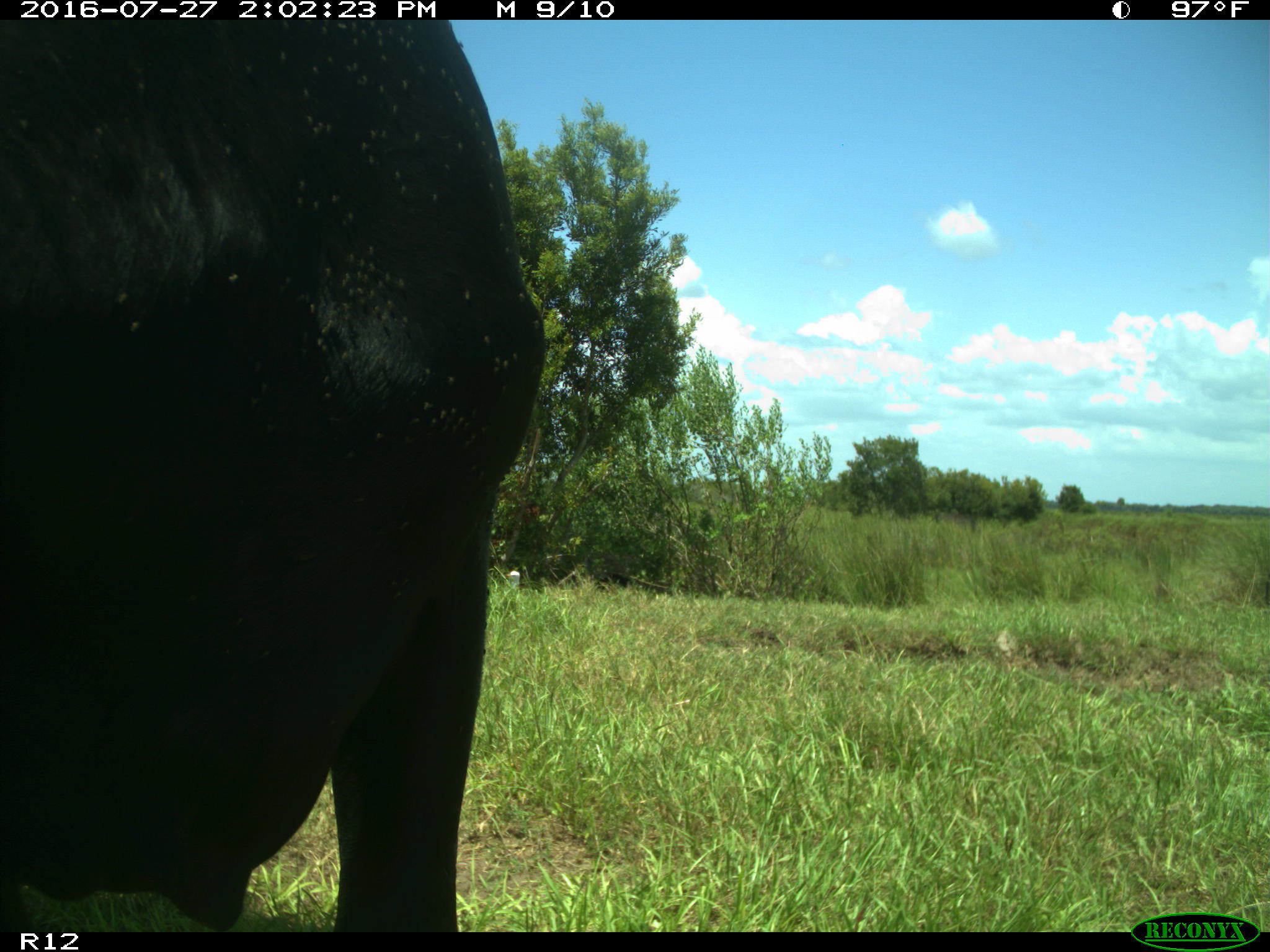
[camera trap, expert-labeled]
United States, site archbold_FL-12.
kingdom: Animalia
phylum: Chordata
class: Mammalia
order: Artiodactyla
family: Bovidae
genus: Bos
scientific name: Bos taurus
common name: domestic cow